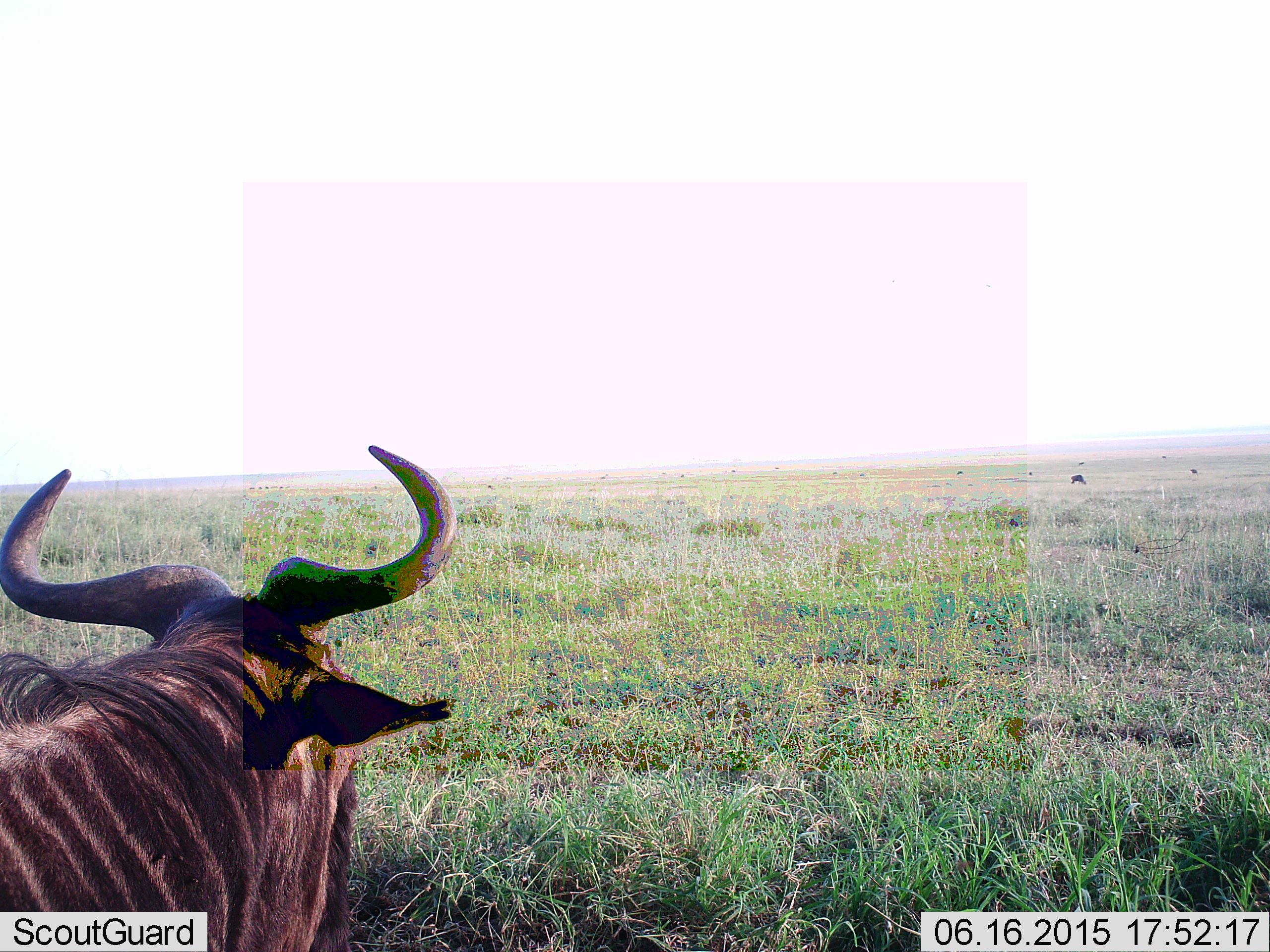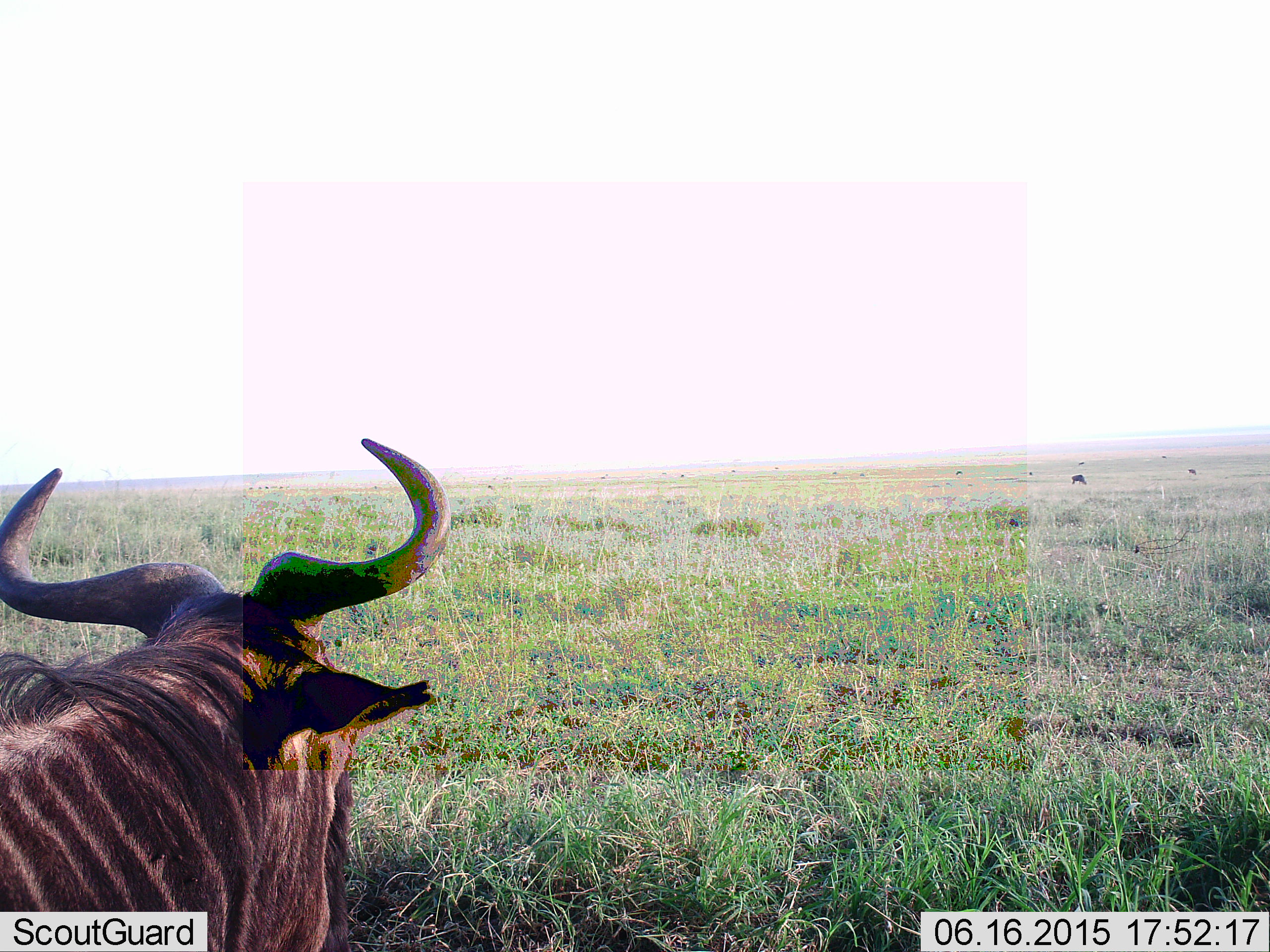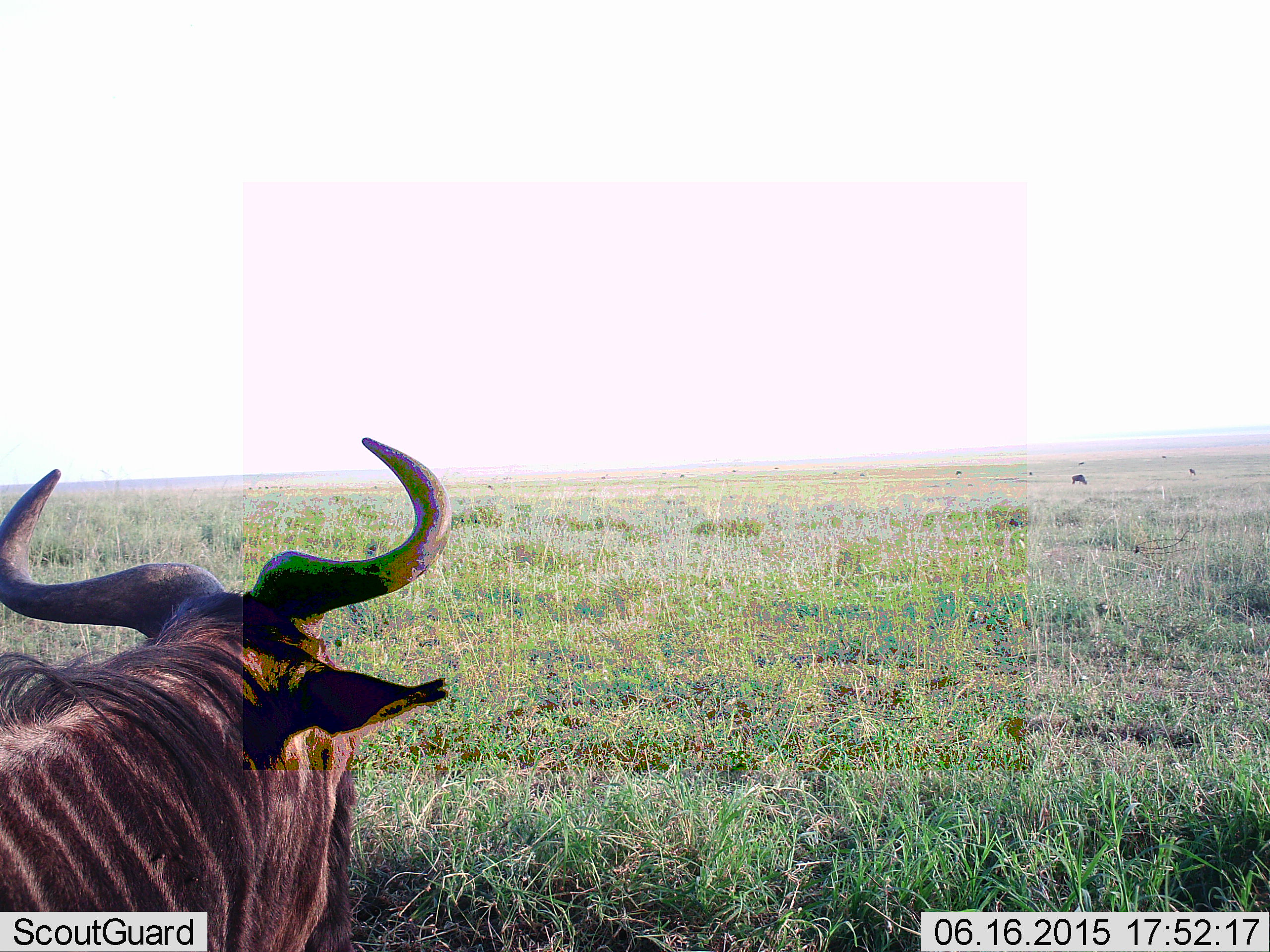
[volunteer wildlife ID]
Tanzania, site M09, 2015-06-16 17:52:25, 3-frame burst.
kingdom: Animalia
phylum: Chordata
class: Mammalia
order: Artiodactyla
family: Bovidae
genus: Connochaetes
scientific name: Connochaetes taurinus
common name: blue wildebeest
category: wildebeest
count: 2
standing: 60%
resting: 20%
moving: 30%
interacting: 0%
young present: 0%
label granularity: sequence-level